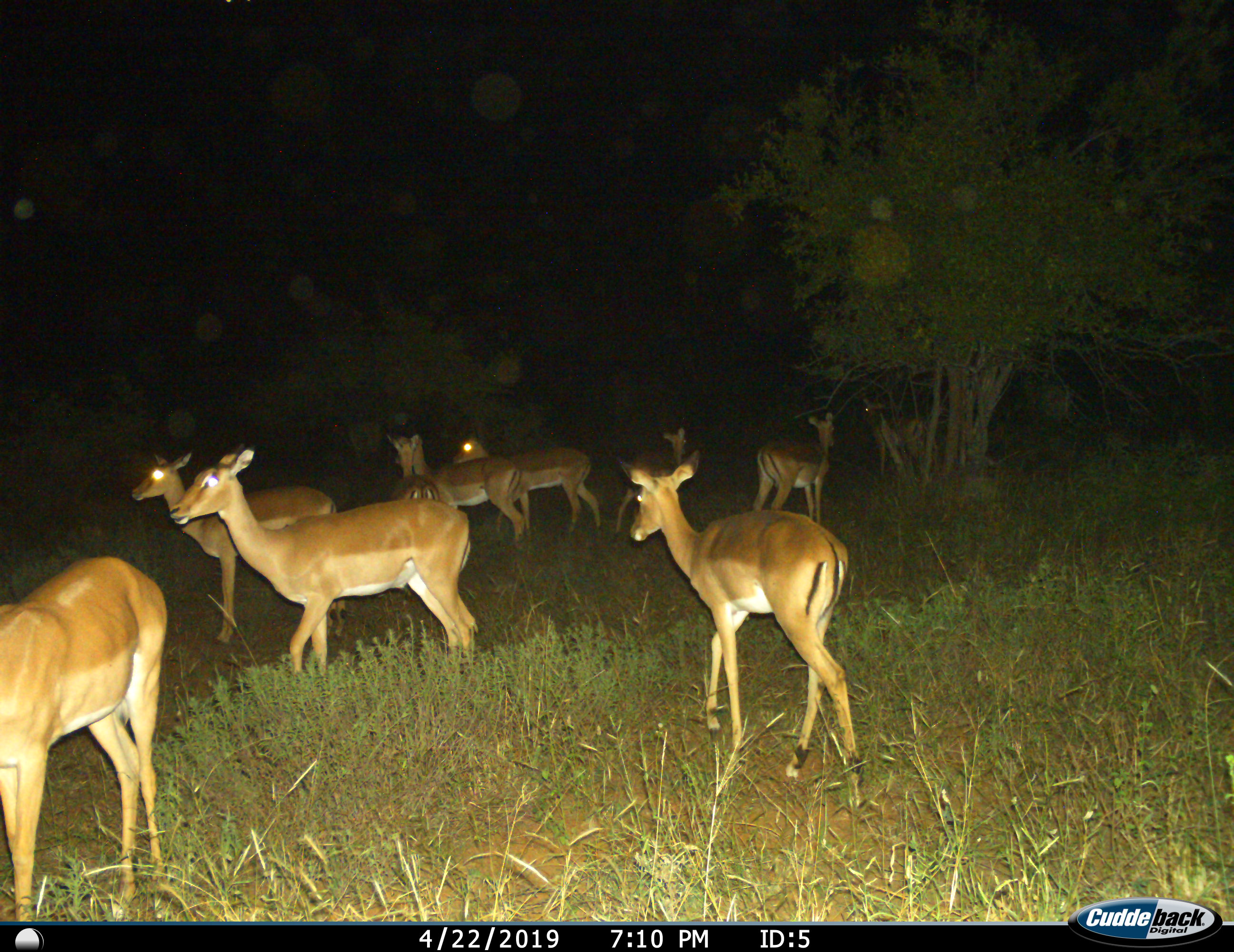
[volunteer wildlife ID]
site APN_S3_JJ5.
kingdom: Animalia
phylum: Chordata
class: Mammalia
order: Artiodactyla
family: Bovidae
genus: Aepyceros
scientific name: Aepyceros melampus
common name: impala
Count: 10.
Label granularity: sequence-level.